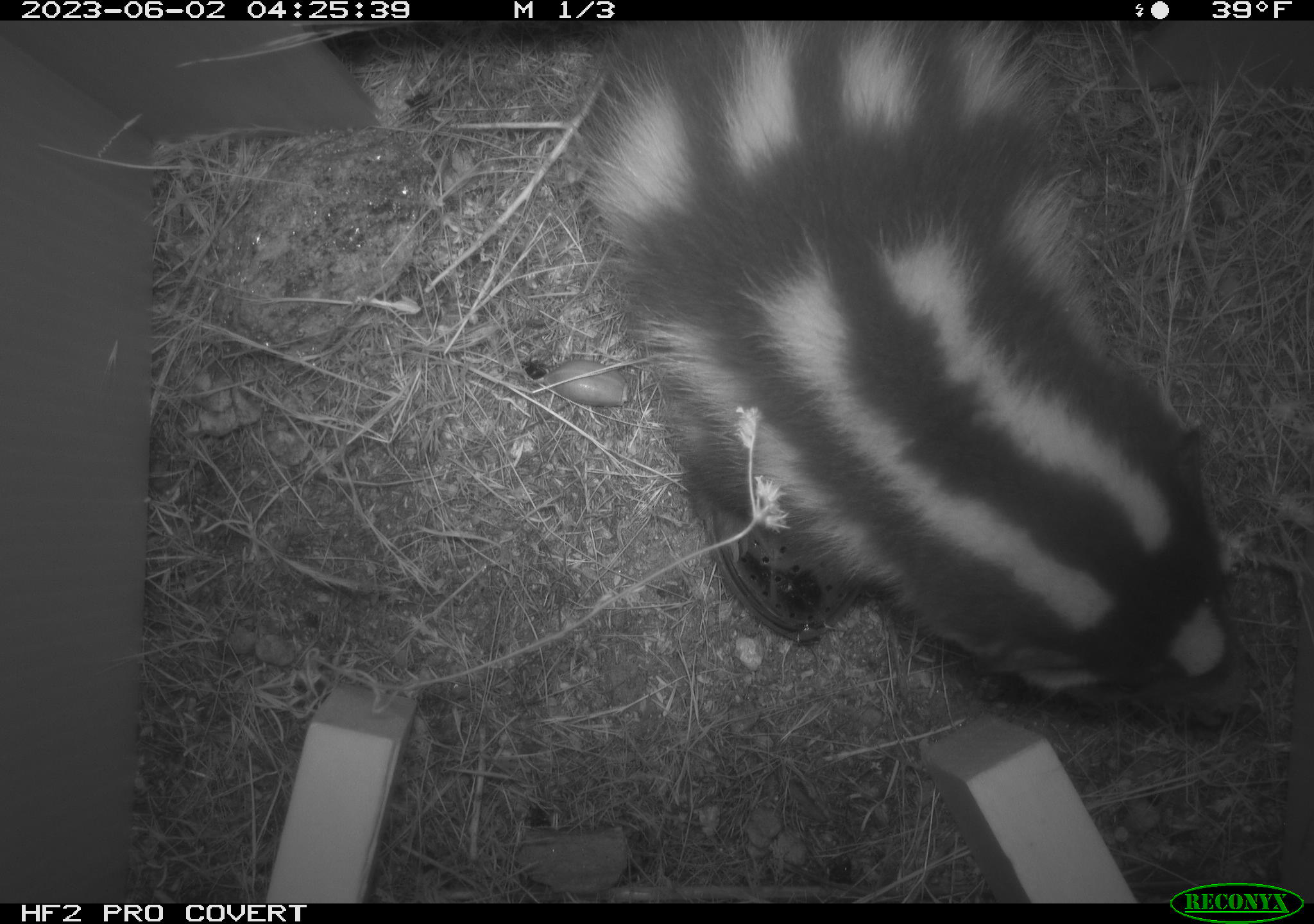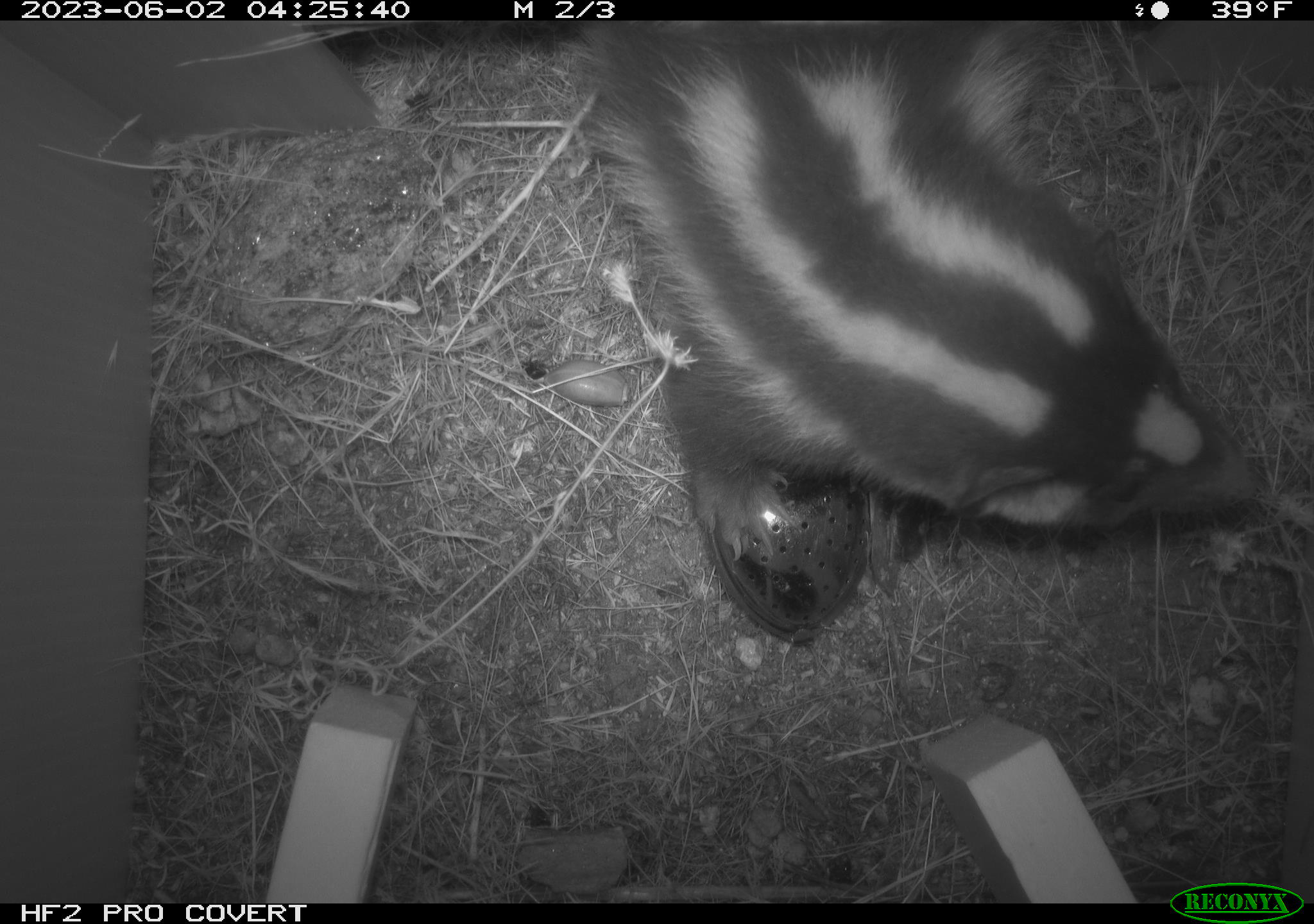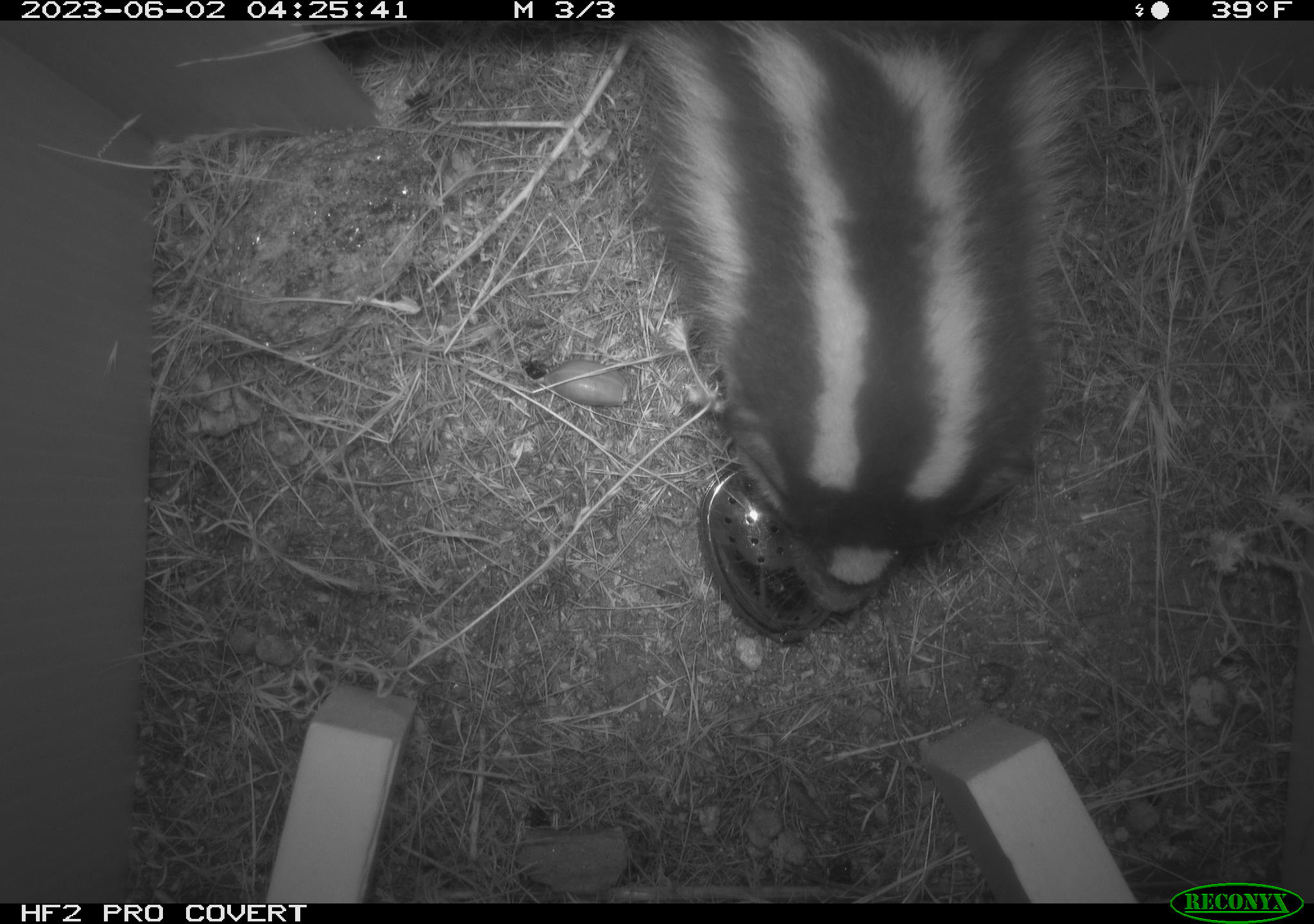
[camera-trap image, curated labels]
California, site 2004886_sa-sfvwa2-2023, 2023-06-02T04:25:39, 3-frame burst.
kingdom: Animalia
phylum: Chordata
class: Mammalia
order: Carnivora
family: Mephitidae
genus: Spilogale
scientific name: Spilogale gracilis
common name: western spotted skunk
Western spotted skunk (Spilogale gracilis).